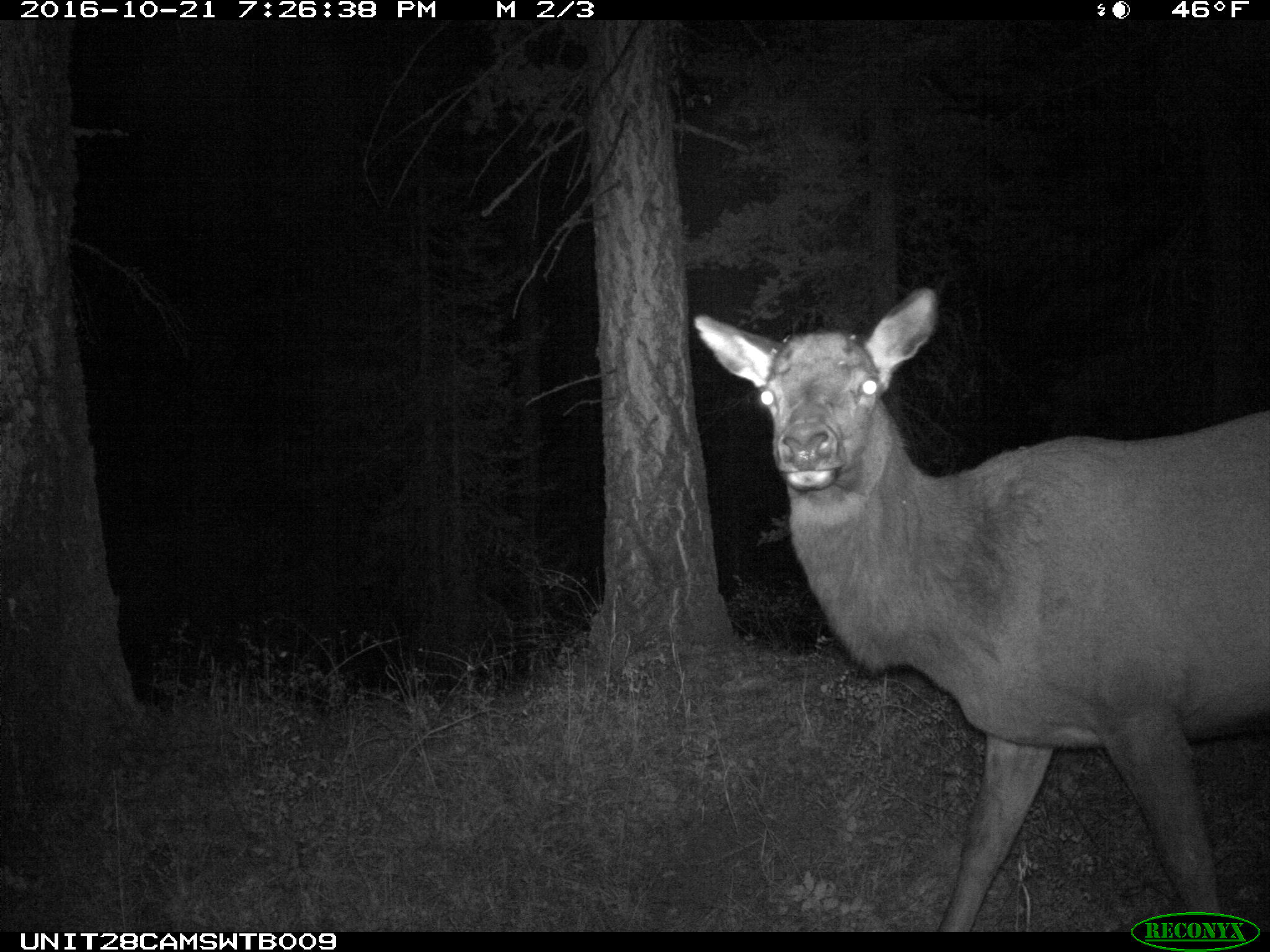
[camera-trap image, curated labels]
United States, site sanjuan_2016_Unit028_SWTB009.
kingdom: Animalia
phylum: Chordata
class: Mammalia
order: Artiodactyla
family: Cervidae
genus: Cervus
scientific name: Cervus elaphus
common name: red deer